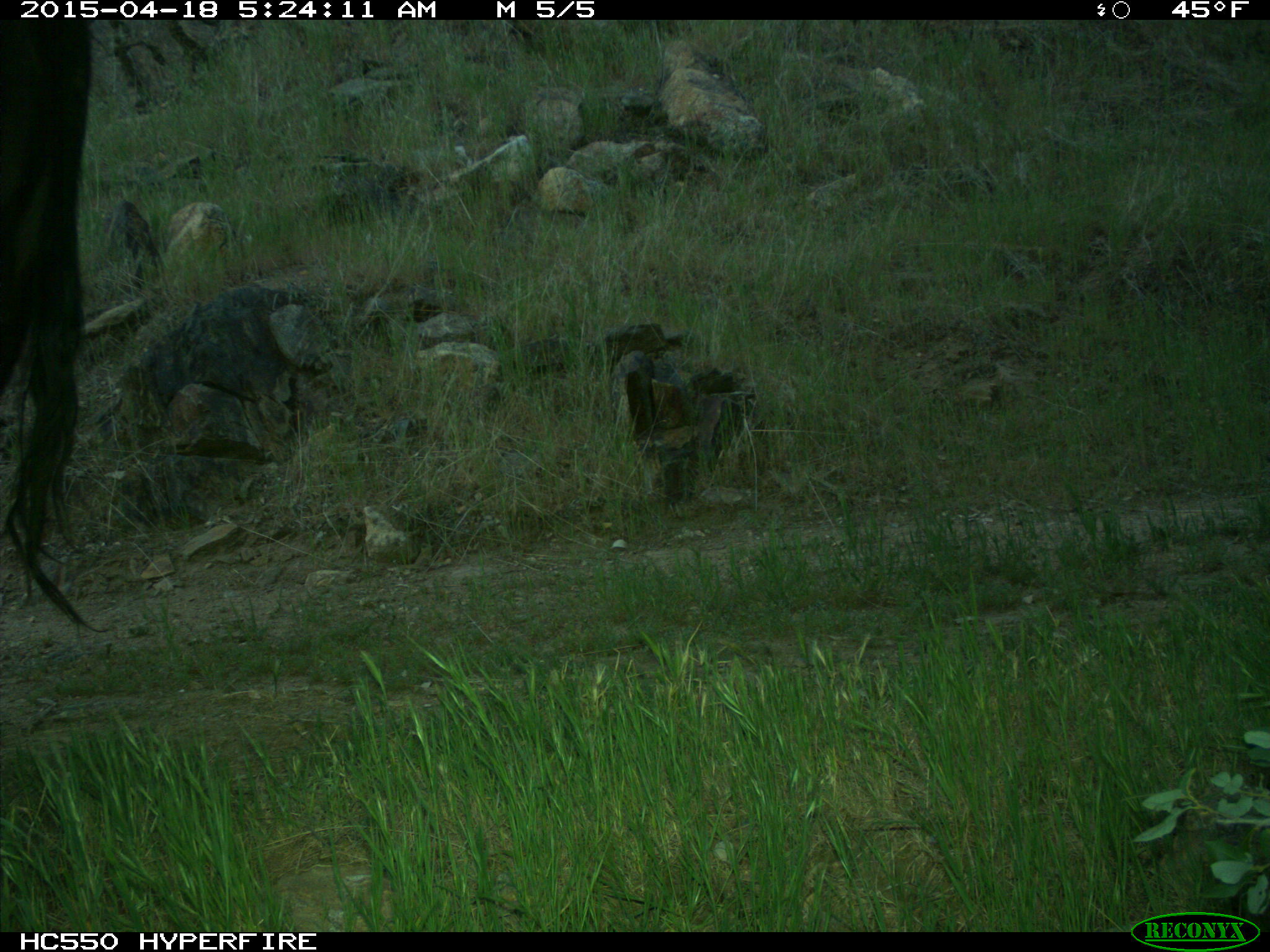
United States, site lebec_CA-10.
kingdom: Animalia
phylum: Chordata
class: Mammalia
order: Artiodactyla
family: Bovidae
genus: Bos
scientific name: Bos taurus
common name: domestic cow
Bos taurus (domestic cow).